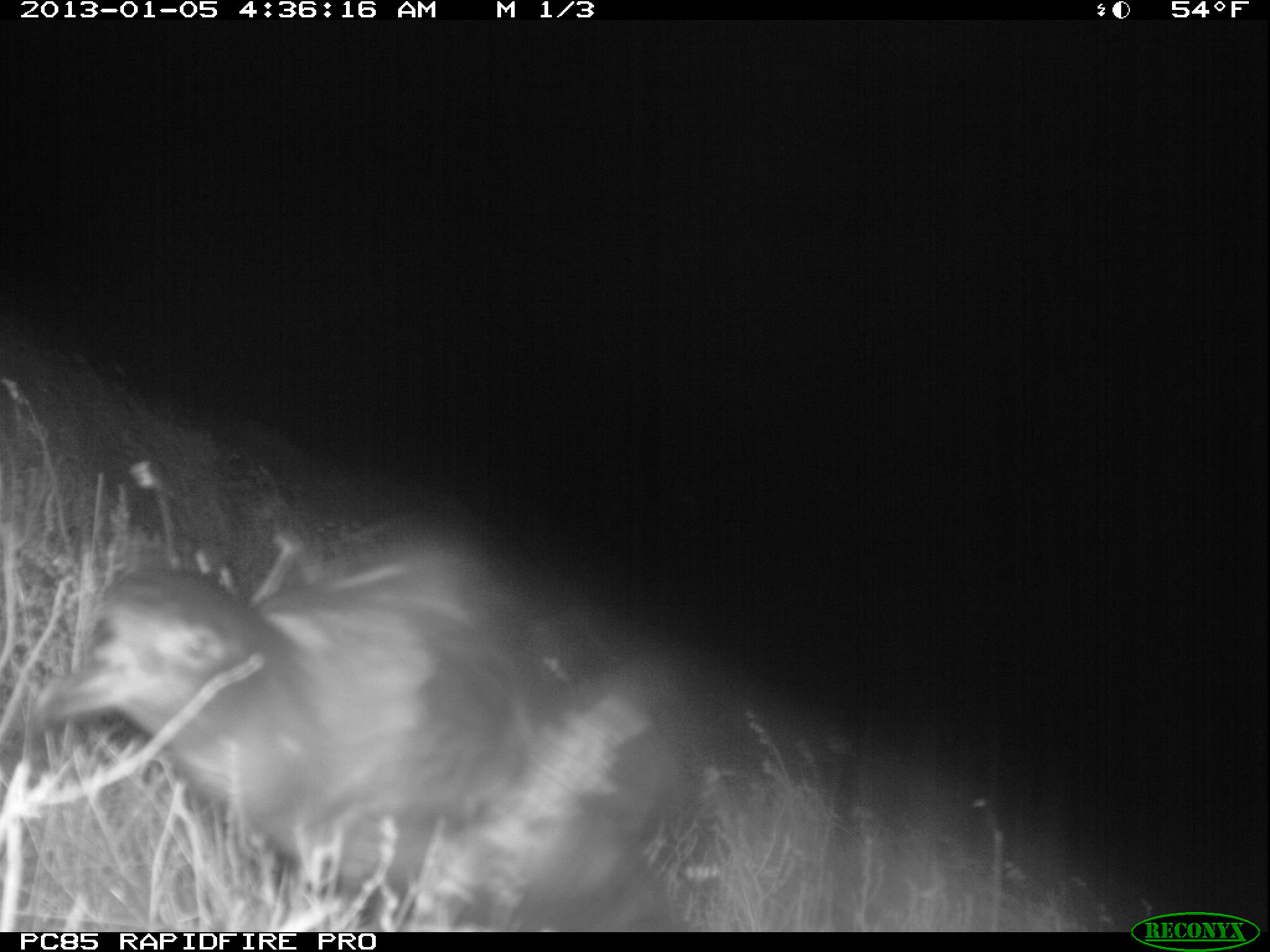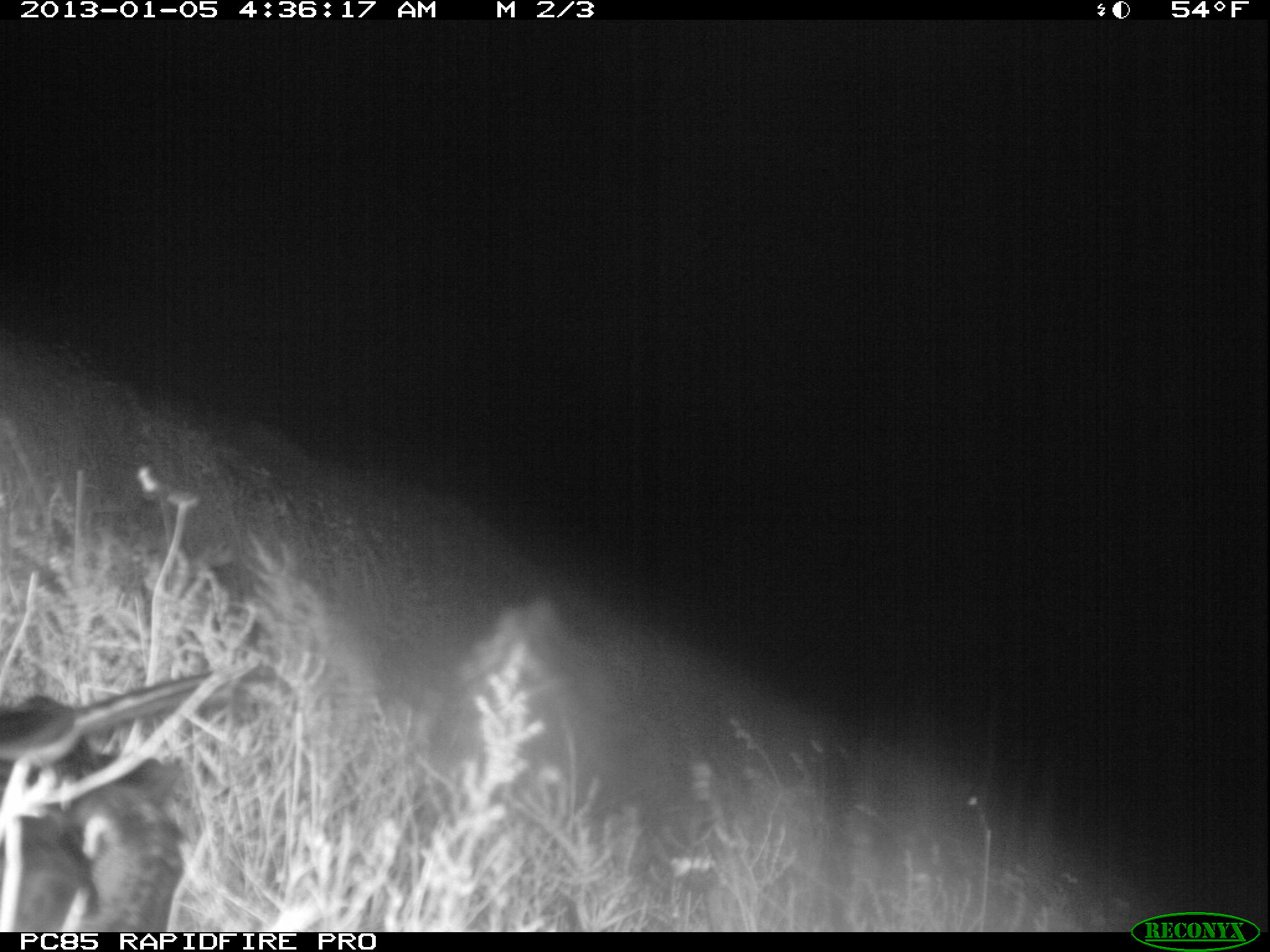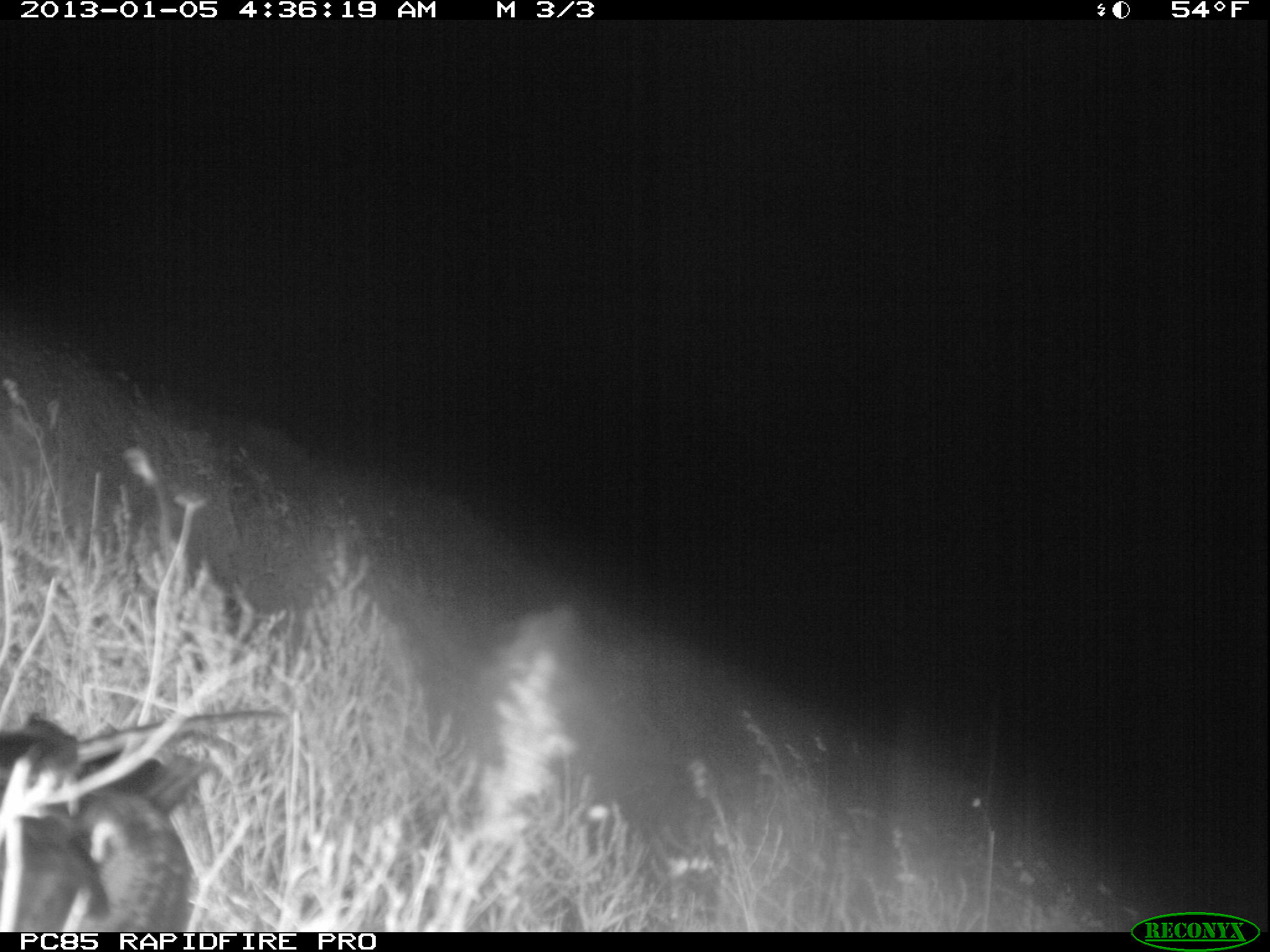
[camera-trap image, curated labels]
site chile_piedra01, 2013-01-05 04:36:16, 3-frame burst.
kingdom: Animalia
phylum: Chordata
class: Aves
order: Procellariiformes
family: Procellariidae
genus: Calonectris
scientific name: Calonectris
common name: shearwater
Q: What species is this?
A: Shearwater (Calonectris).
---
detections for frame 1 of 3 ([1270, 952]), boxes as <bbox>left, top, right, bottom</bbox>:
shearwater: <bbox>20, 524, 687, 930</bbox>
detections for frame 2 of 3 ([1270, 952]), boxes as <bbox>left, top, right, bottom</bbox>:
shearwater: <bbox>1, 659, 241, 934</bbox>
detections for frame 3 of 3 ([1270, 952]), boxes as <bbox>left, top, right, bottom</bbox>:
shearwater: <bbox>1, 702, 247, 933</bbox>